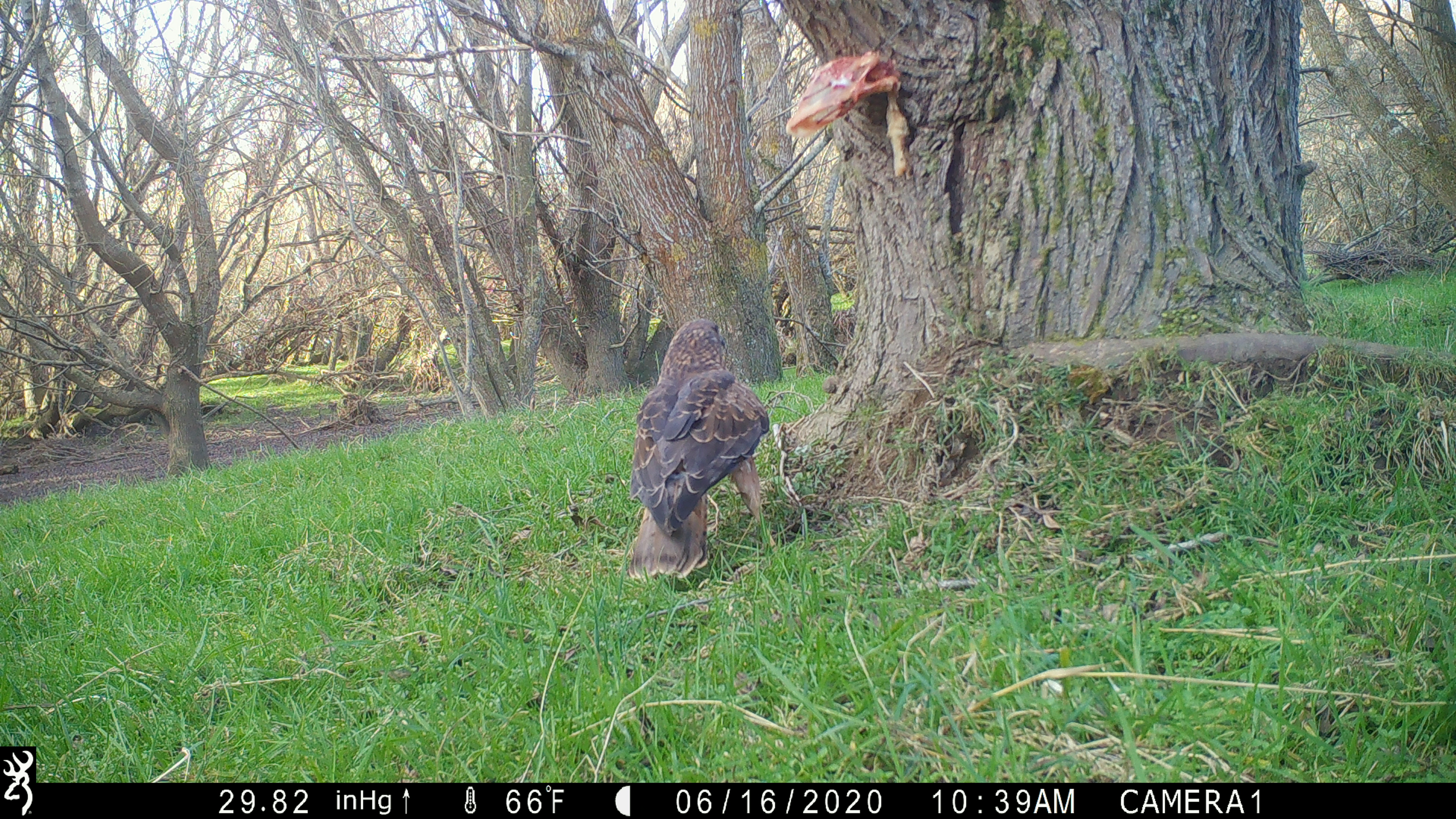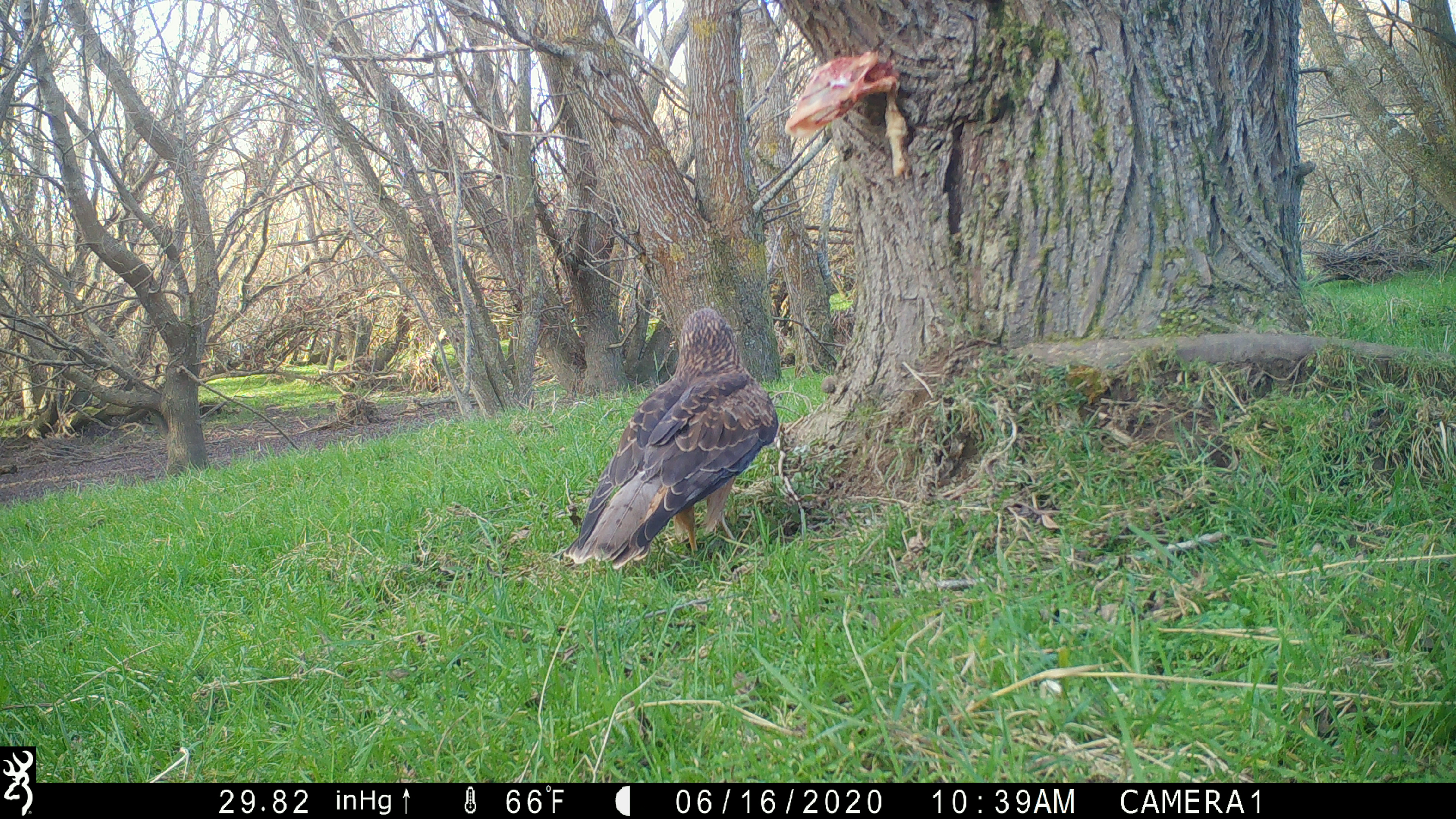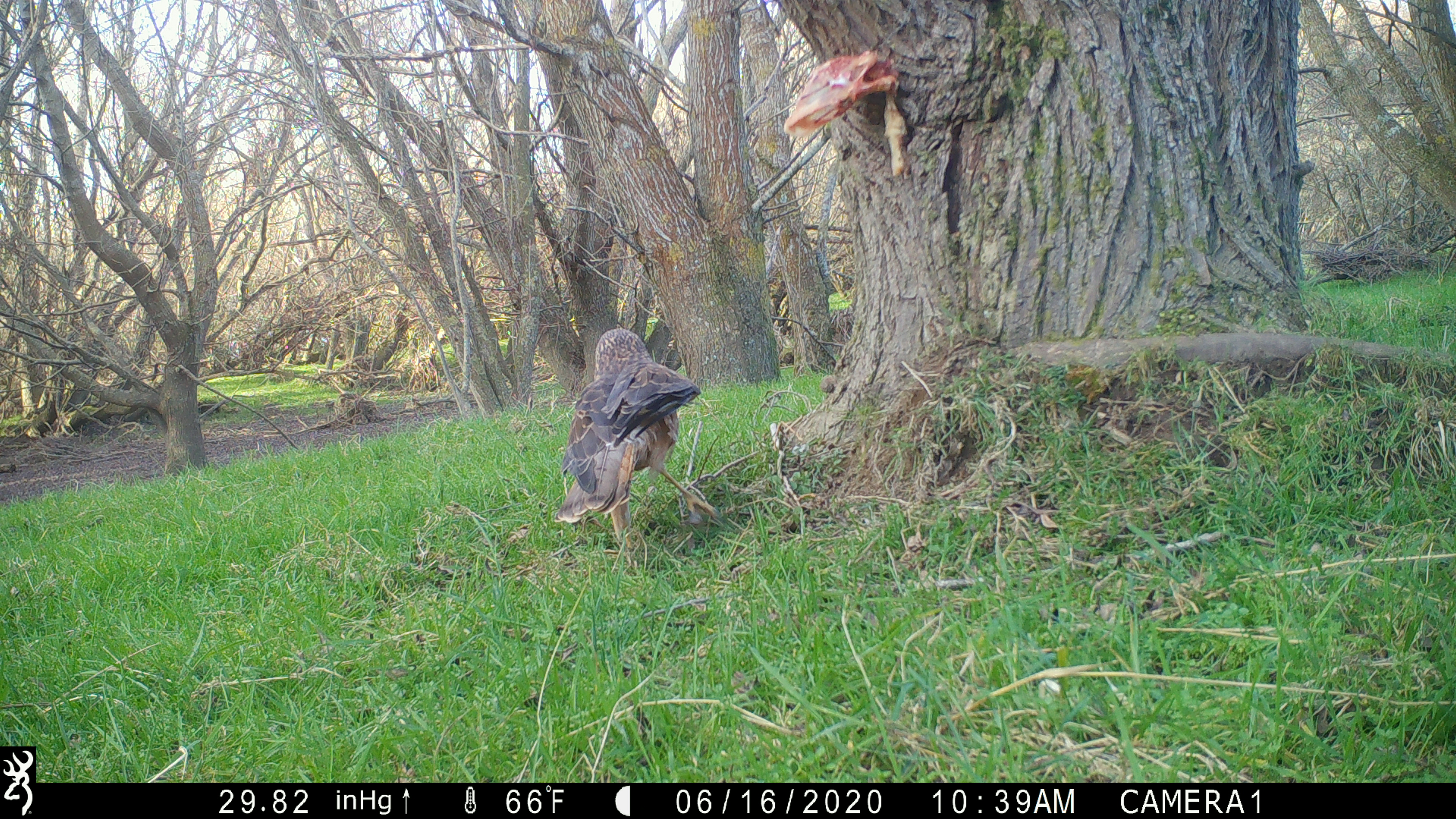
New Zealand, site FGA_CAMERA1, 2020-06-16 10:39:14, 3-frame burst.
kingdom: Animalia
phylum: Chordata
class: Aves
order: Accipitriformes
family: Accipitridae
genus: Circus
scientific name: Circus approximans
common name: swamp harrier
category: harrier